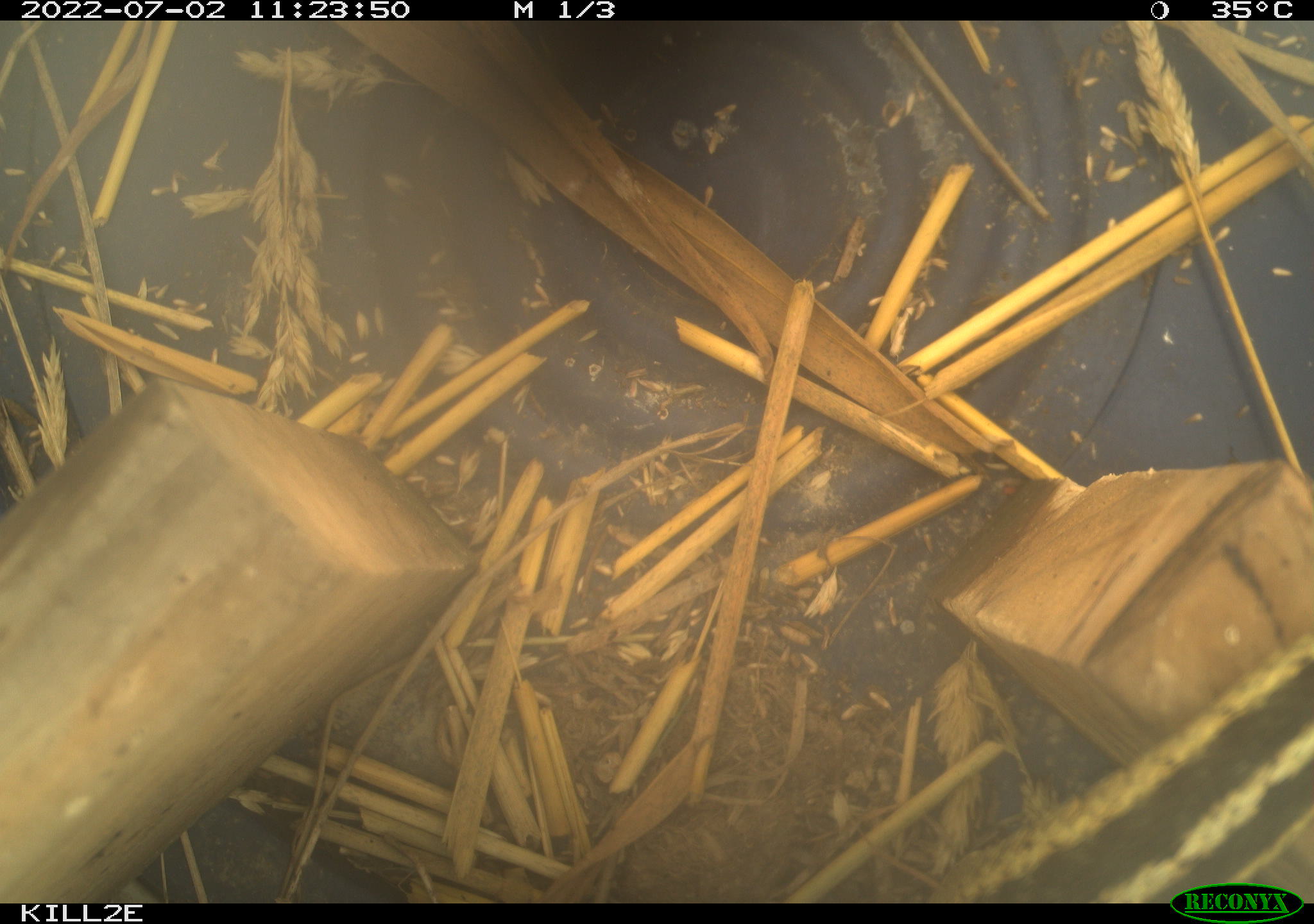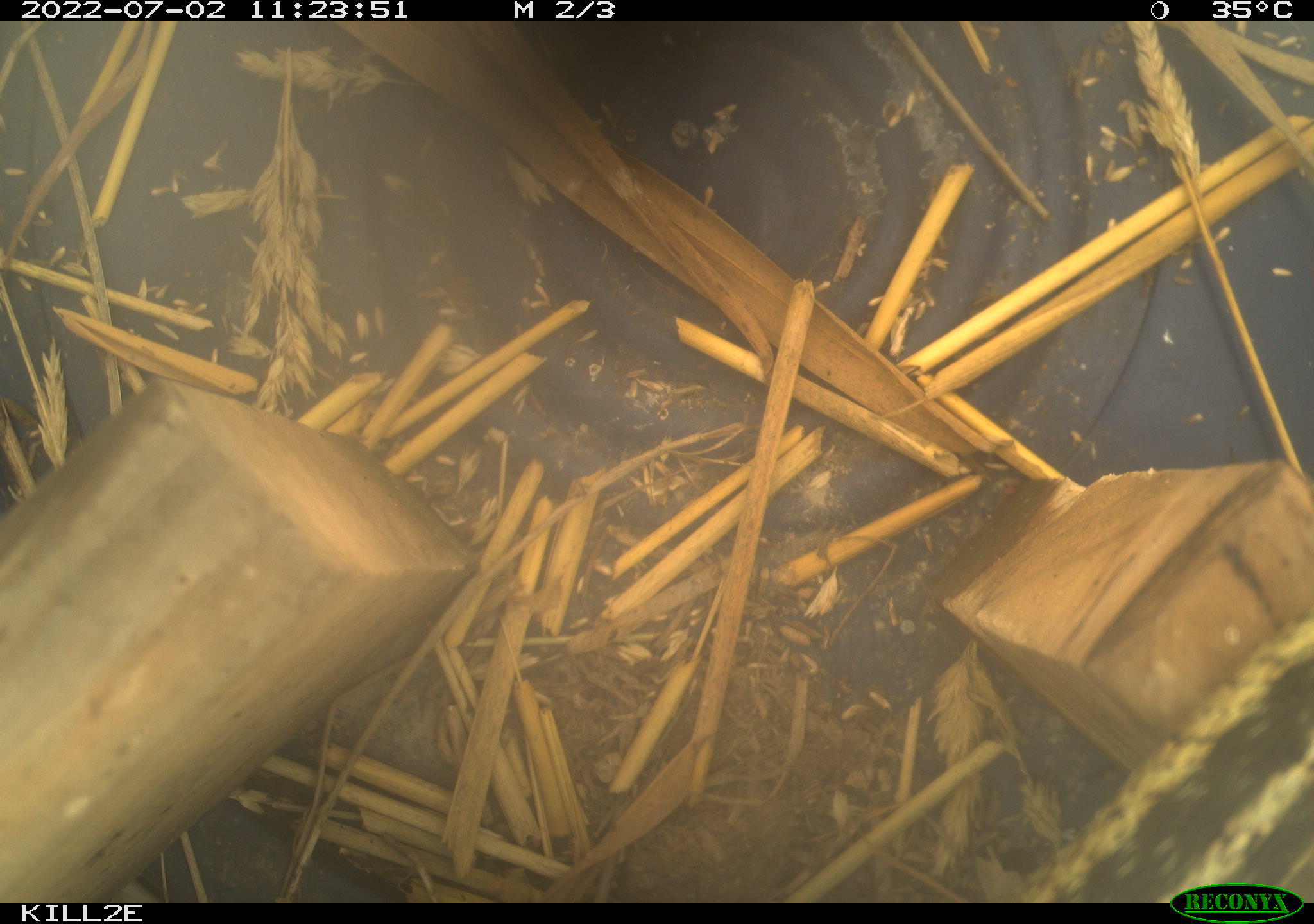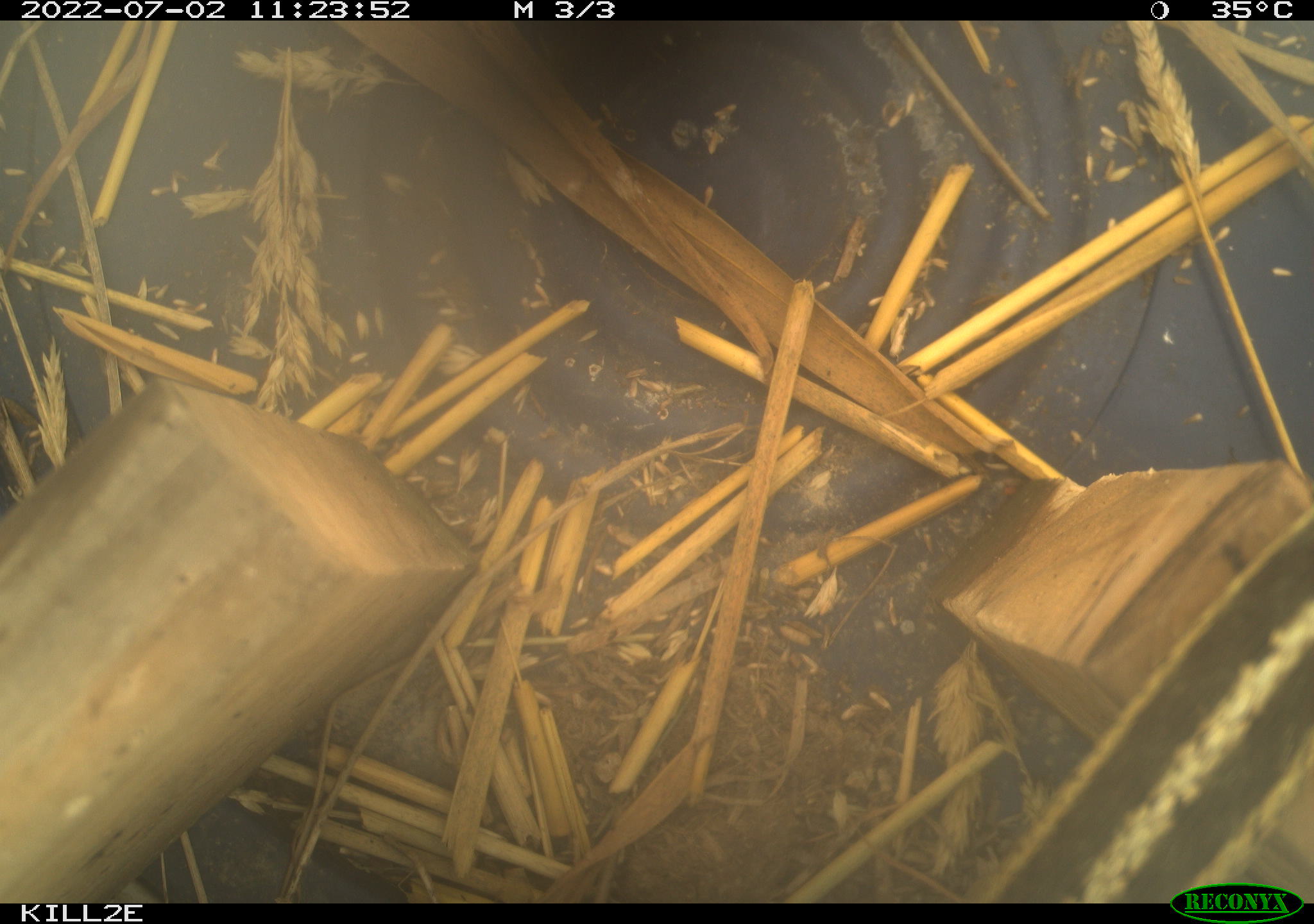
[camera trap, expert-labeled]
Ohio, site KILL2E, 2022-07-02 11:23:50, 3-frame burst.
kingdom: Animalia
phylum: Chordata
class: Reptilia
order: Squamata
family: Colubridae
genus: Thamnophis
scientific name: Thamnophis sirtalis sirtalis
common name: eastern gartersnake